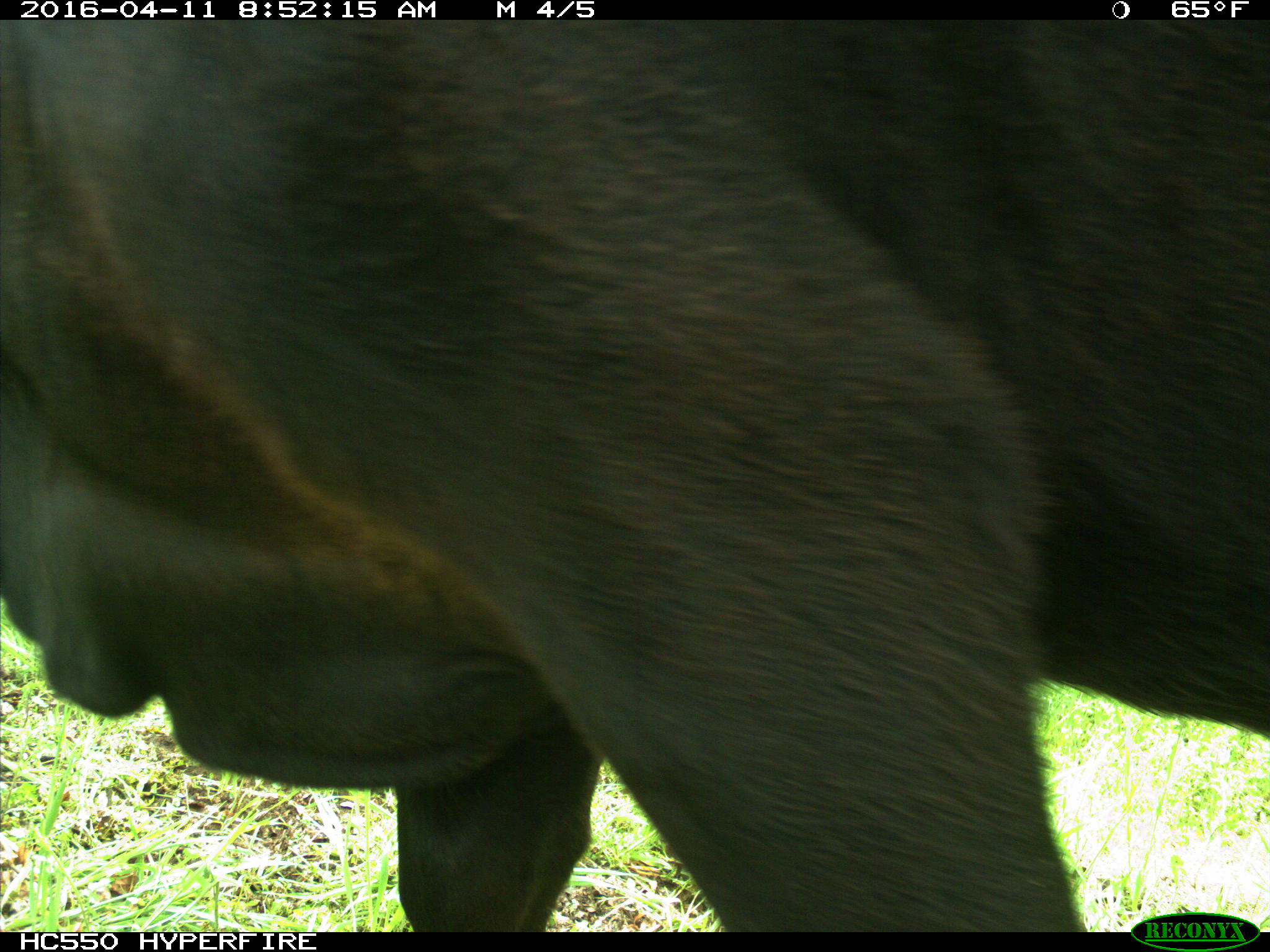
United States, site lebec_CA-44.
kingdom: Animalia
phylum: Chordata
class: Mammalia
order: Artiodactyla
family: Bovidae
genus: Bos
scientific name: Bos taurus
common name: domestic cow